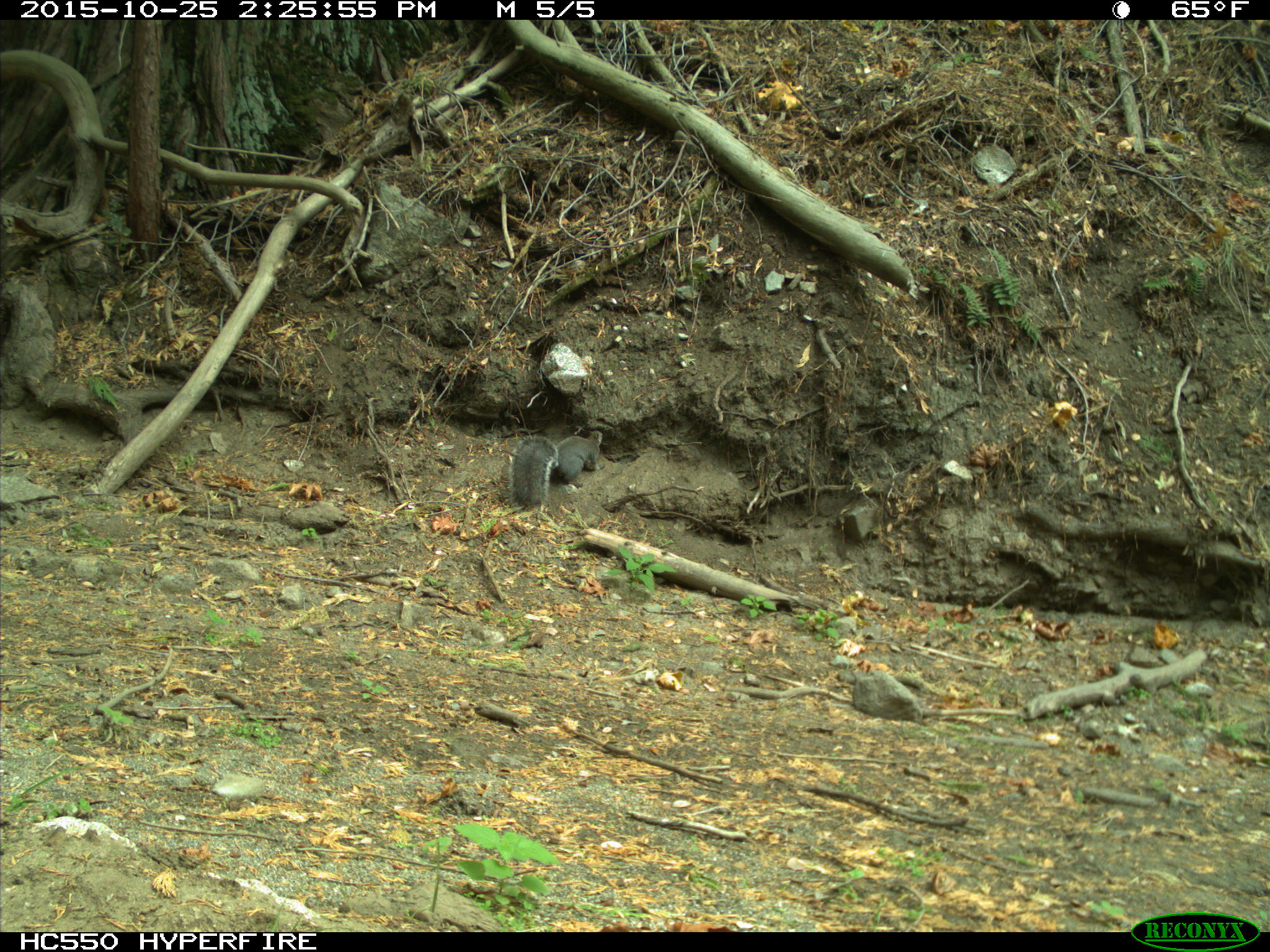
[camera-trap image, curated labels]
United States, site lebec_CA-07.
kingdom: Animalia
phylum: Chordata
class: Mammalia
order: Rodentia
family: Sciuridae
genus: Sciurus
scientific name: Sciurus carolinensis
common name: eastern gray squirrel